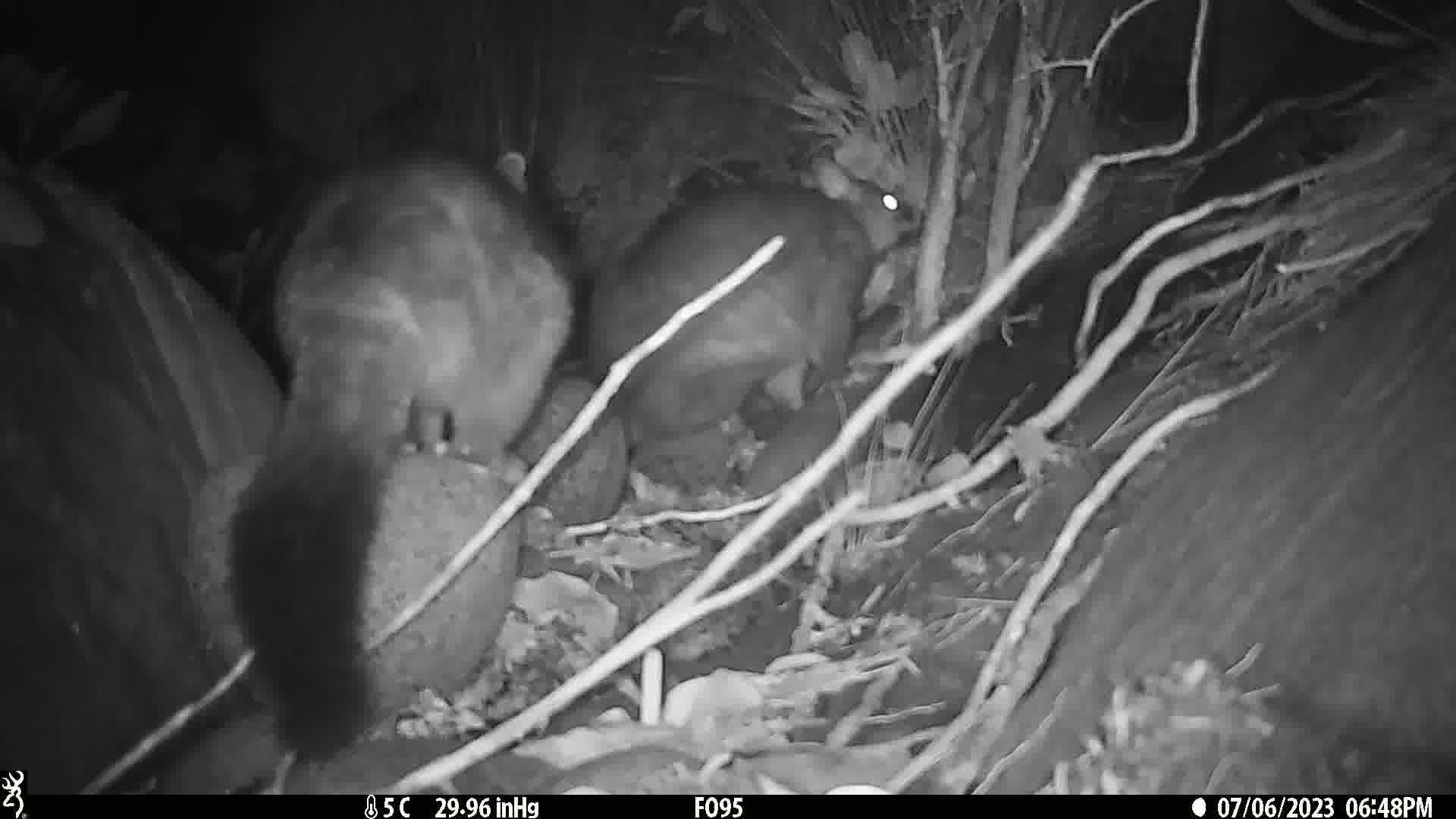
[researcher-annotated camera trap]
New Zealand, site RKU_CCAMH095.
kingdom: Animalia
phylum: Chordata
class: Mammalia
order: Diprotodontia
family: Phalangeridae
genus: Trichosurus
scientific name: Trichosurus vulpecula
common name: common brushtail possum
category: possum